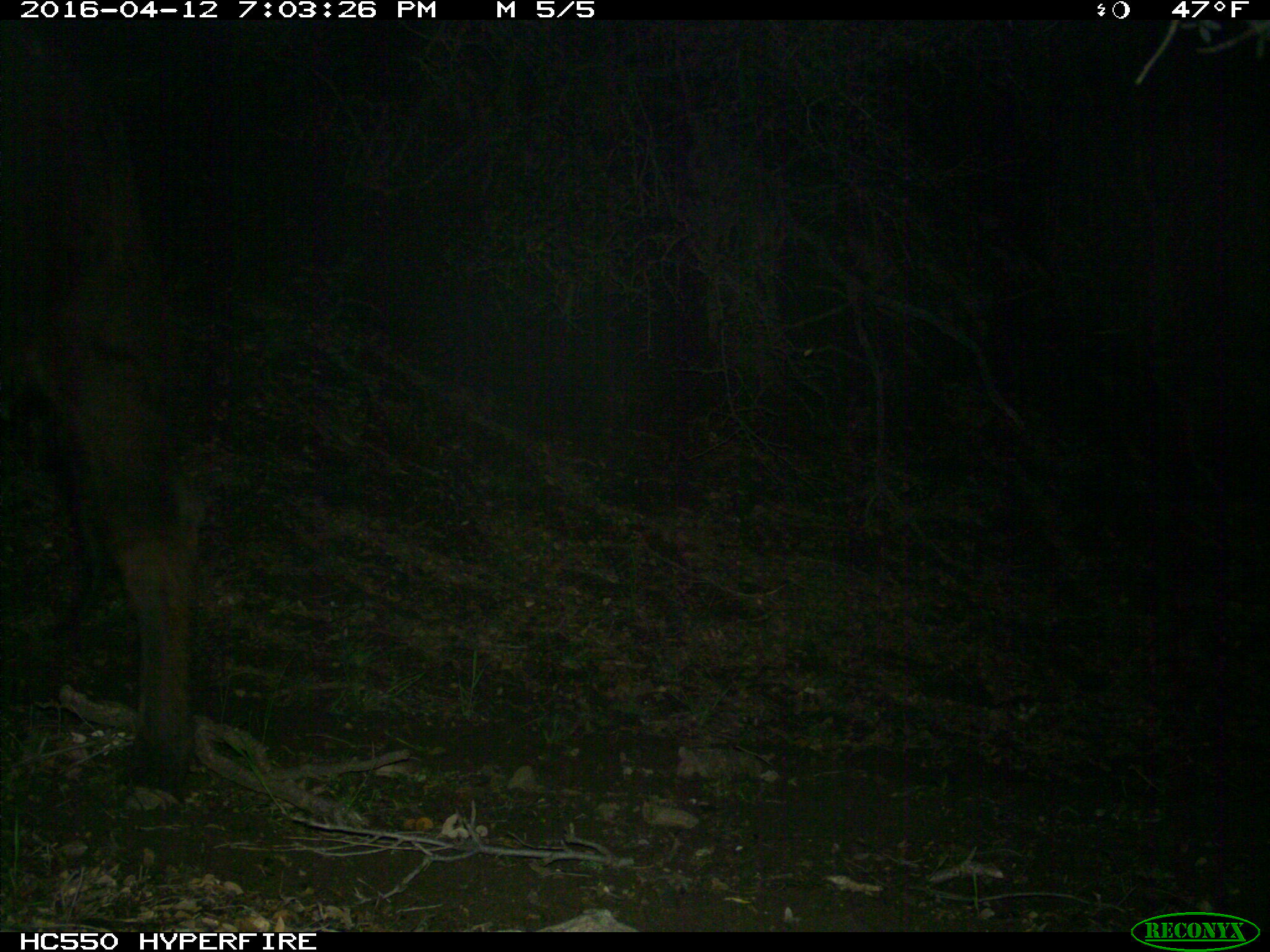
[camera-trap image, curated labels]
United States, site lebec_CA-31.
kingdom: Animalia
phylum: Chordata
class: Mammalia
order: Artiodactyla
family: Bovidae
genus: Bos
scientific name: Bos taurus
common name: domestic cow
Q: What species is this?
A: Bos taurus (domestic cow).